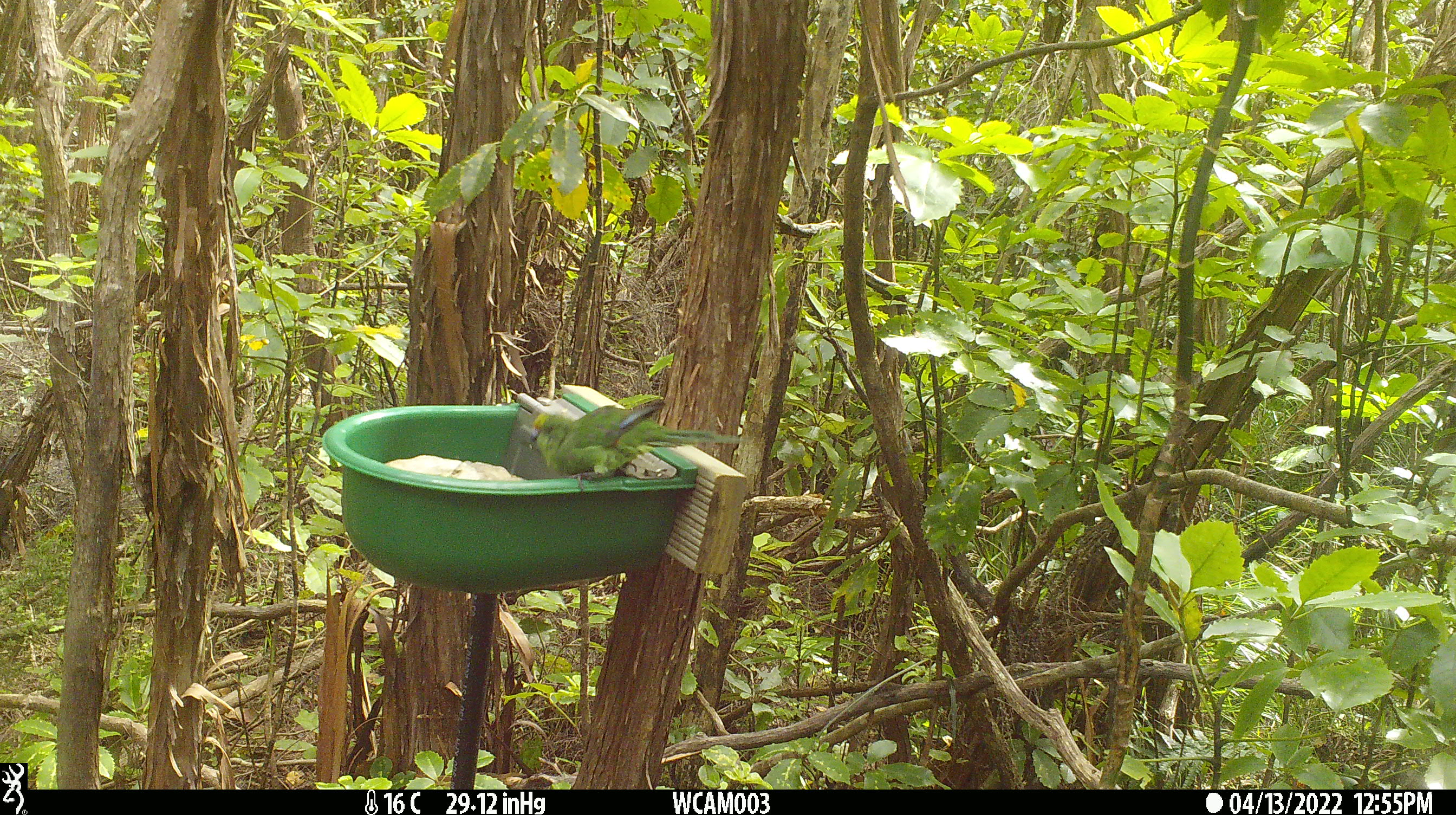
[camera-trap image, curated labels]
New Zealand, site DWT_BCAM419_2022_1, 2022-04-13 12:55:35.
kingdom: Animalia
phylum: Chordata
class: Aves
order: Psittaciformes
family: Psittaculidae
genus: Cyanoramphus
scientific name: Cyanoramphus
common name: parakeet